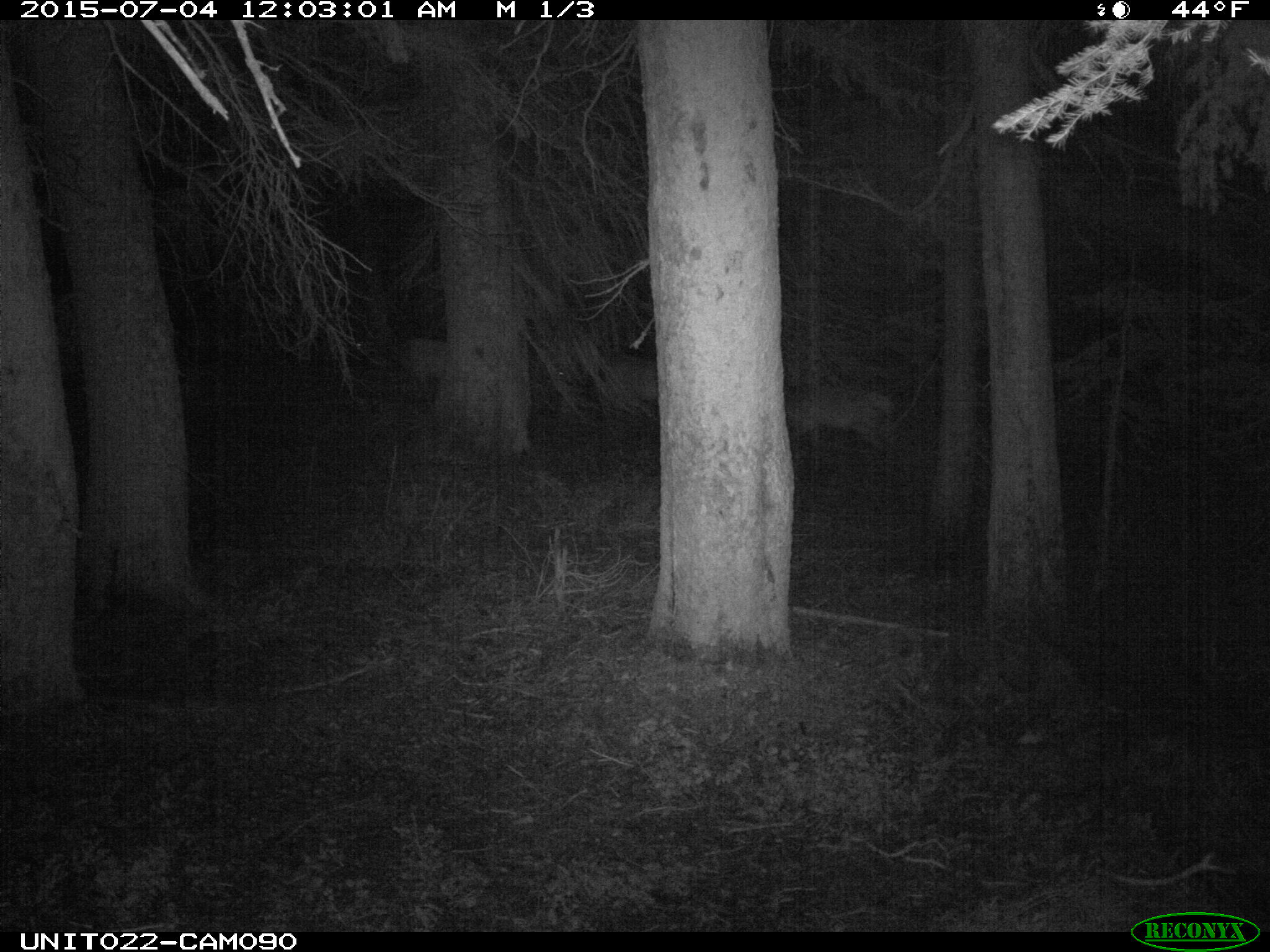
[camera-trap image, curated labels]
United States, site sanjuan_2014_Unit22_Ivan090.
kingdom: Animalia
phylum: Chordata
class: Mammalia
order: Artiodactyla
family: Cervidae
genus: Cervus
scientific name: Cervus elaphus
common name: red deer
Cervus elaphus (red deer).